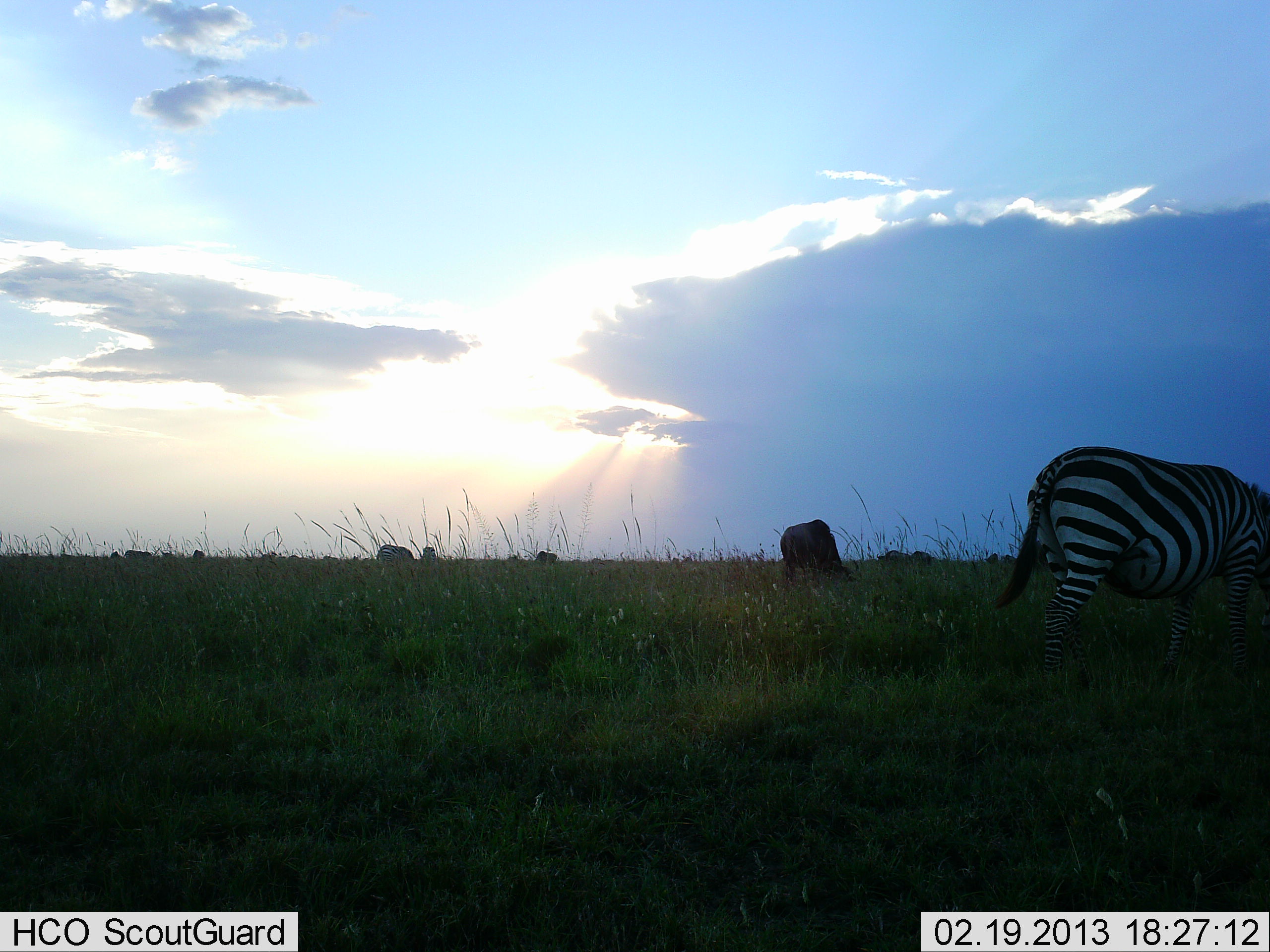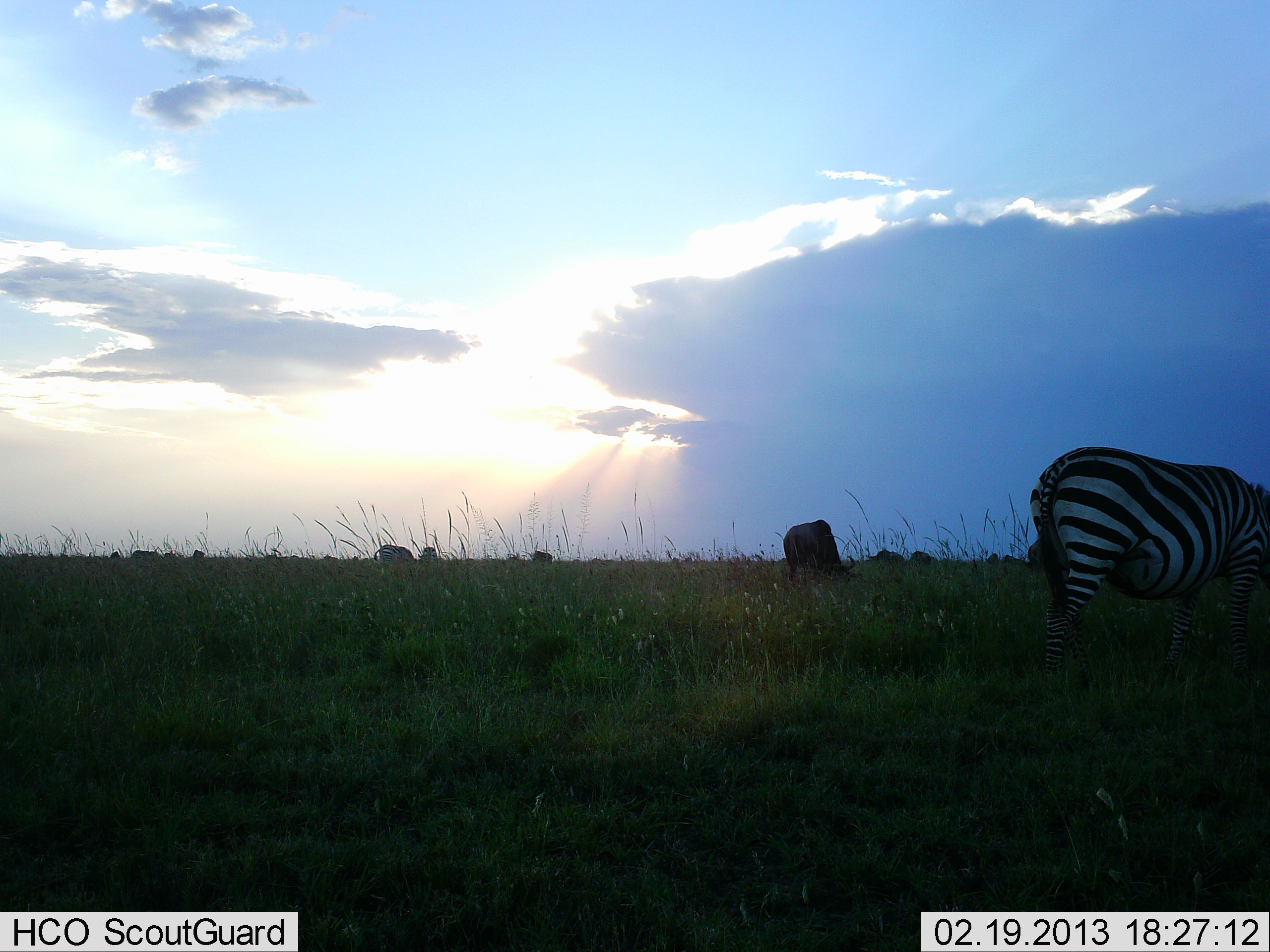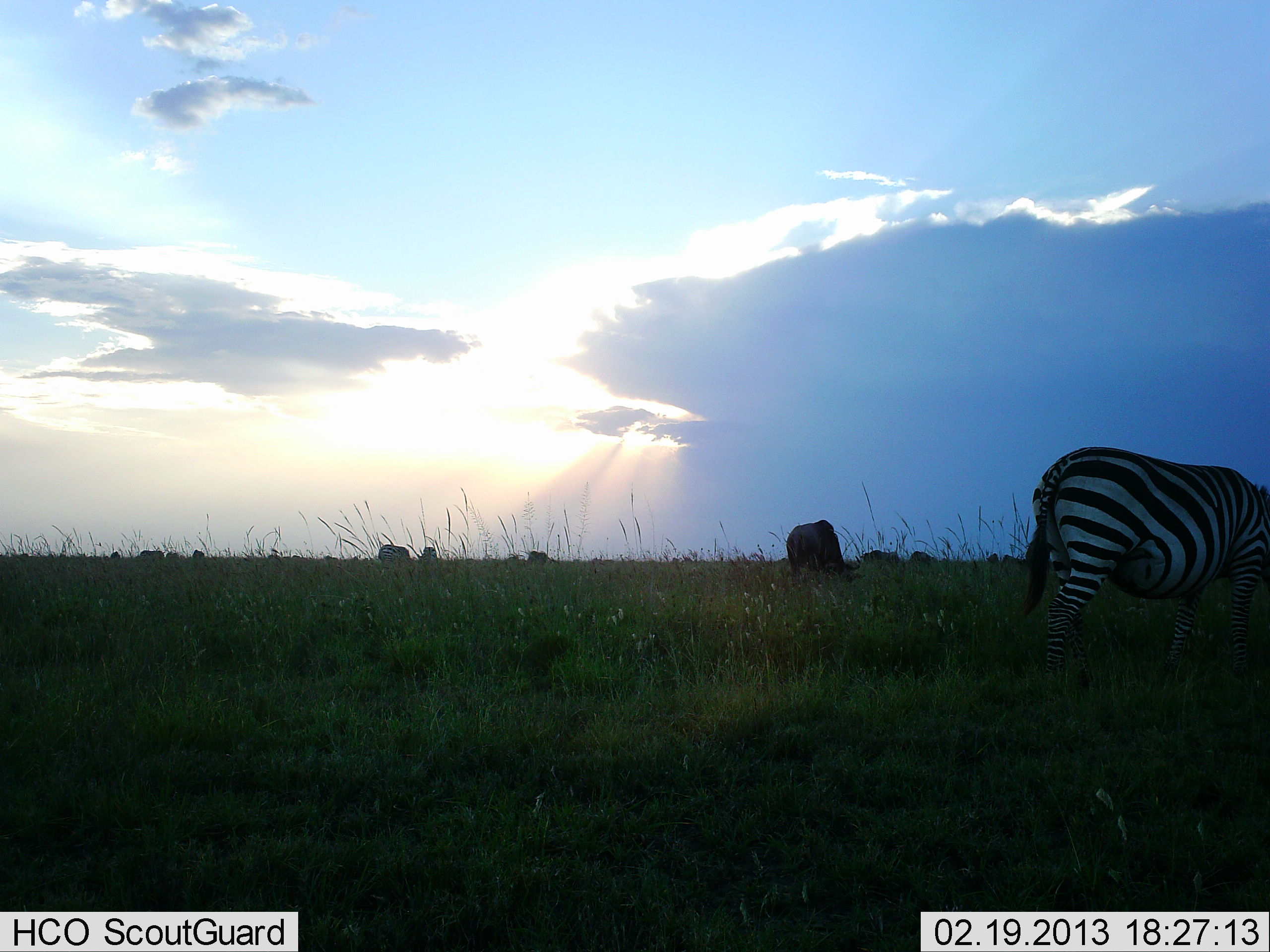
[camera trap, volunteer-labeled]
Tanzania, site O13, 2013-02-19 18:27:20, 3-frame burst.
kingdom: Animalia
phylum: Chordata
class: Mammalia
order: Perissodactyla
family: Equidae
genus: Equus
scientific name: Equus quagga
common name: plains zebra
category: zebra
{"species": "zebra (plains zebra) (Equus quagga)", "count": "1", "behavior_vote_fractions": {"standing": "30%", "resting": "0%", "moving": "0%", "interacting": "0%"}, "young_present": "0%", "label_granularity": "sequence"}